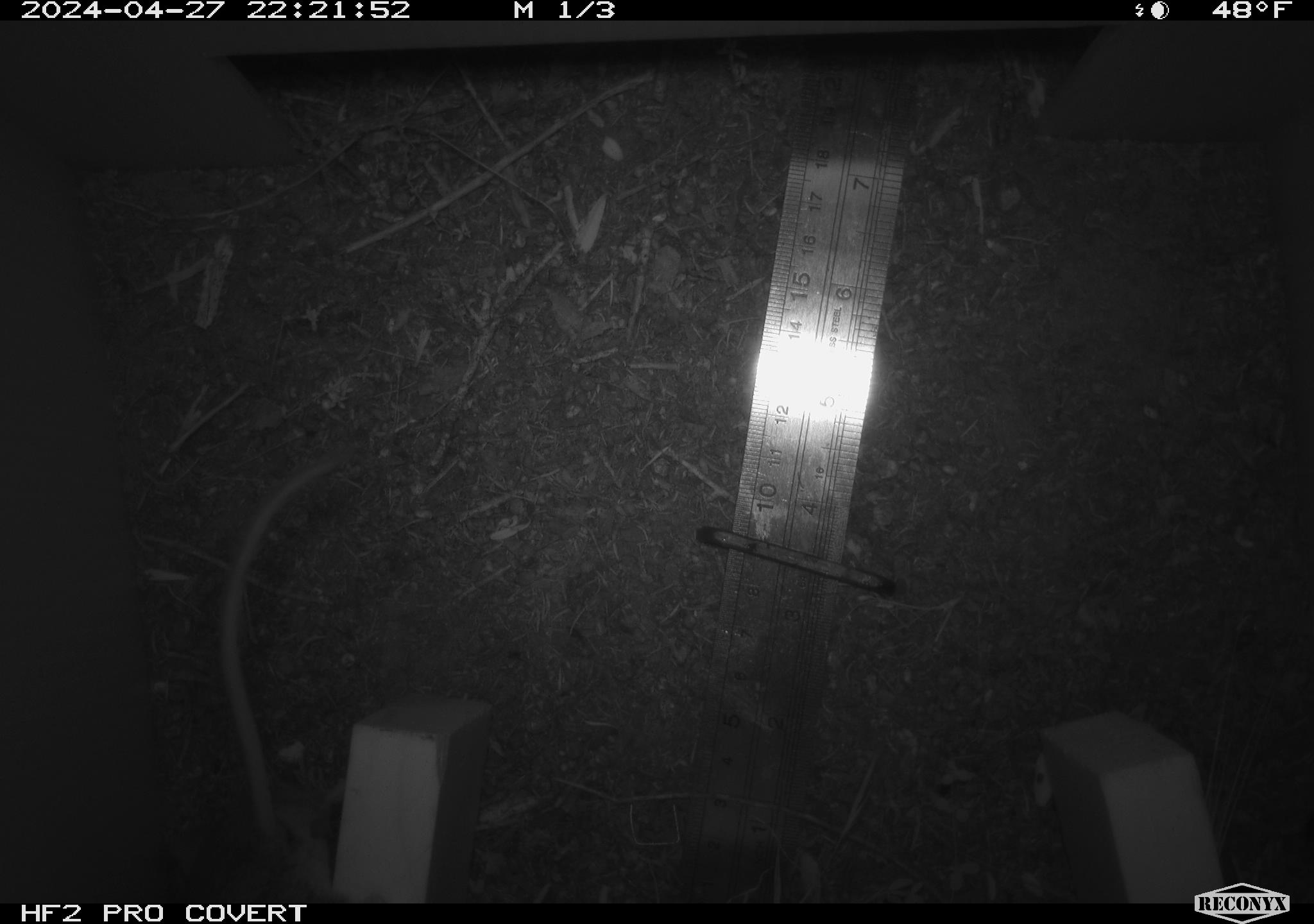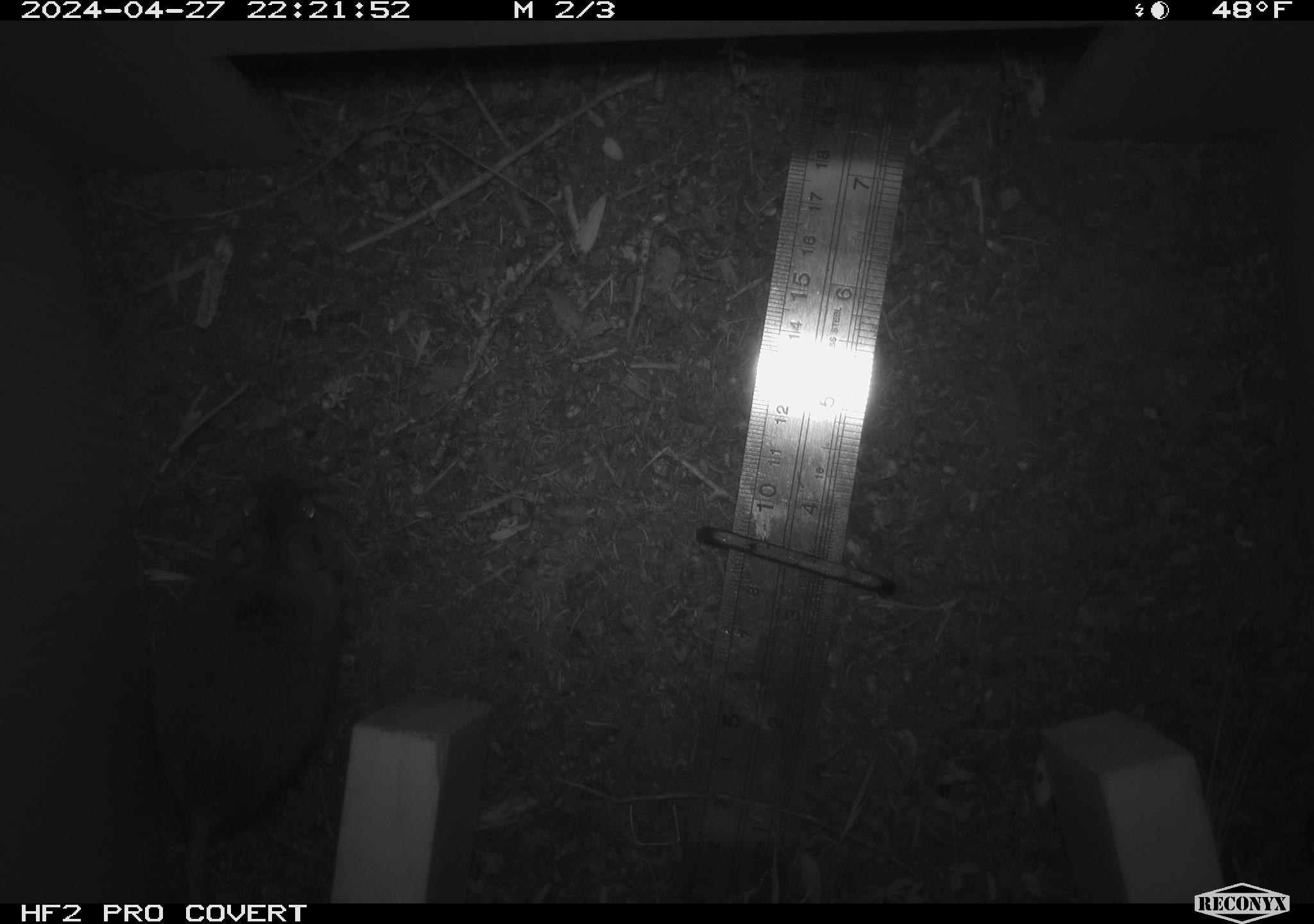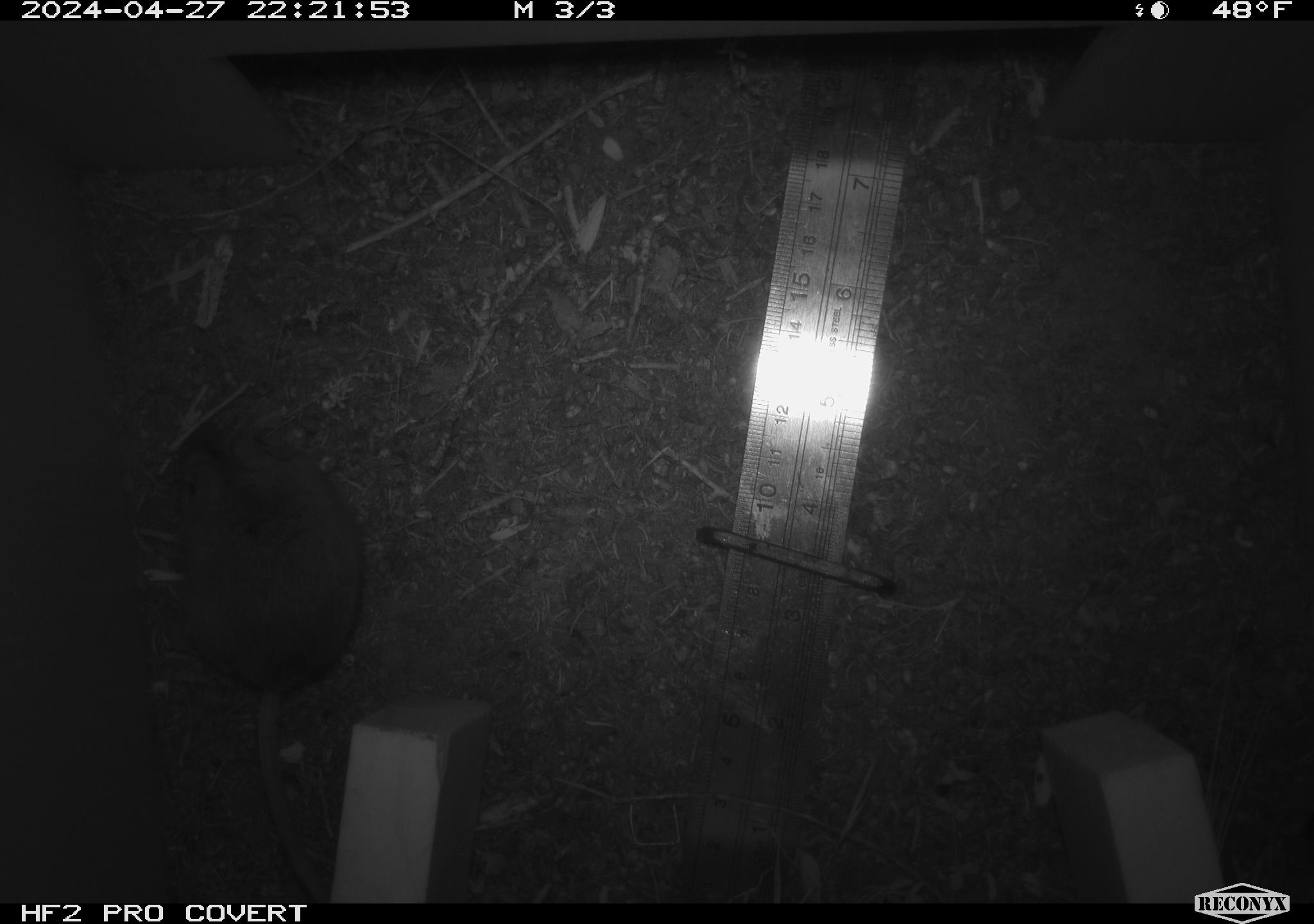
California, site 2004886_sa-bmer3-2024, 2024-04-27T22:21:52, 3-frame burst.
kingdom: Animalia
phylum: Chordata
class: Mammalia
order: Rodentia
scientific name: Rodentia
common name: mouse species